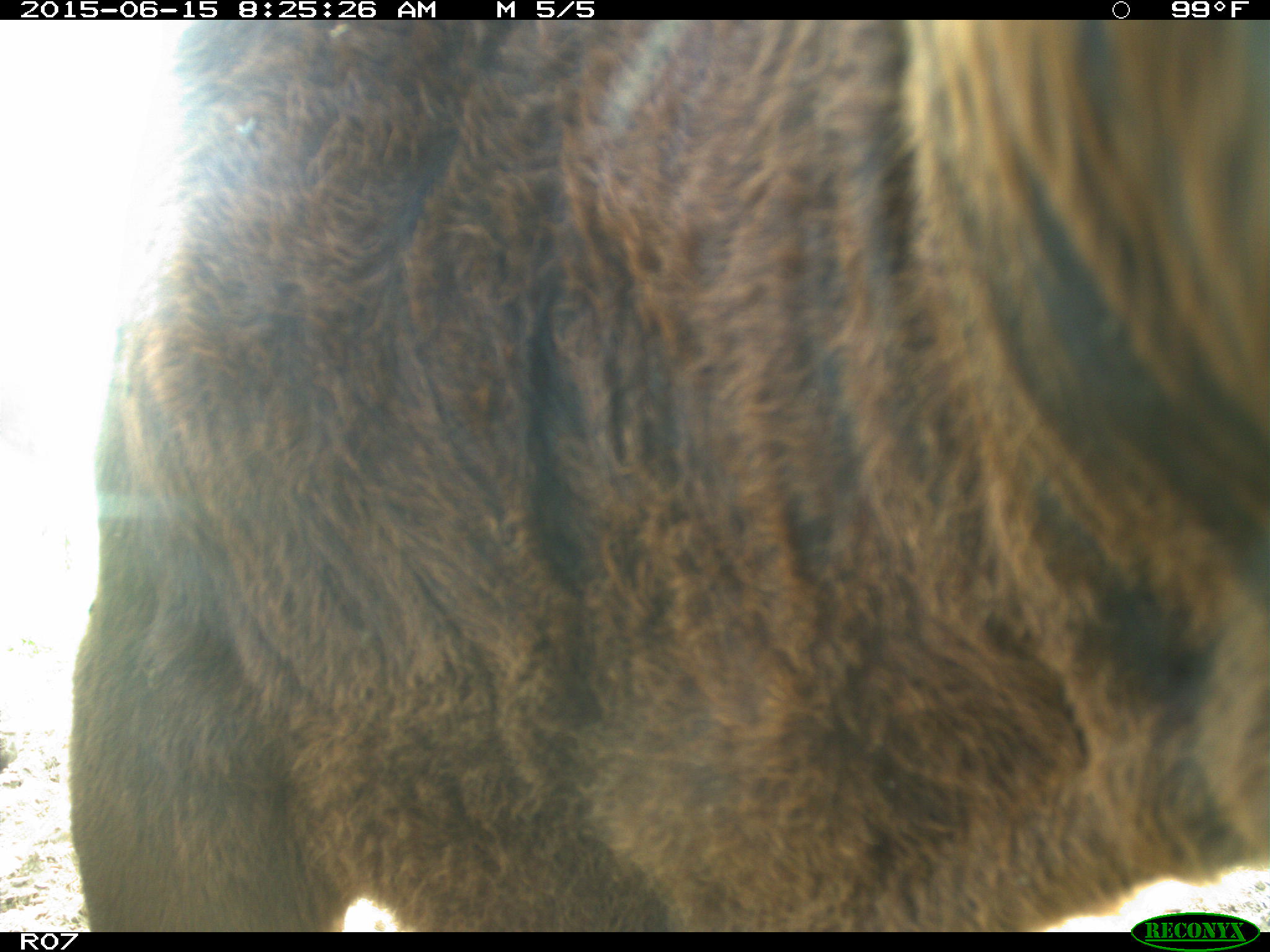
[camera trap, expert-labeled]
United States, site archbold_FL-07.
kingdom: Animalia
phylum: Chordata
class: Mammalia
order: Artiodactyla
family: Bovidae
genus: Bos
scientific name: Bos taurus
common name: domestic cow